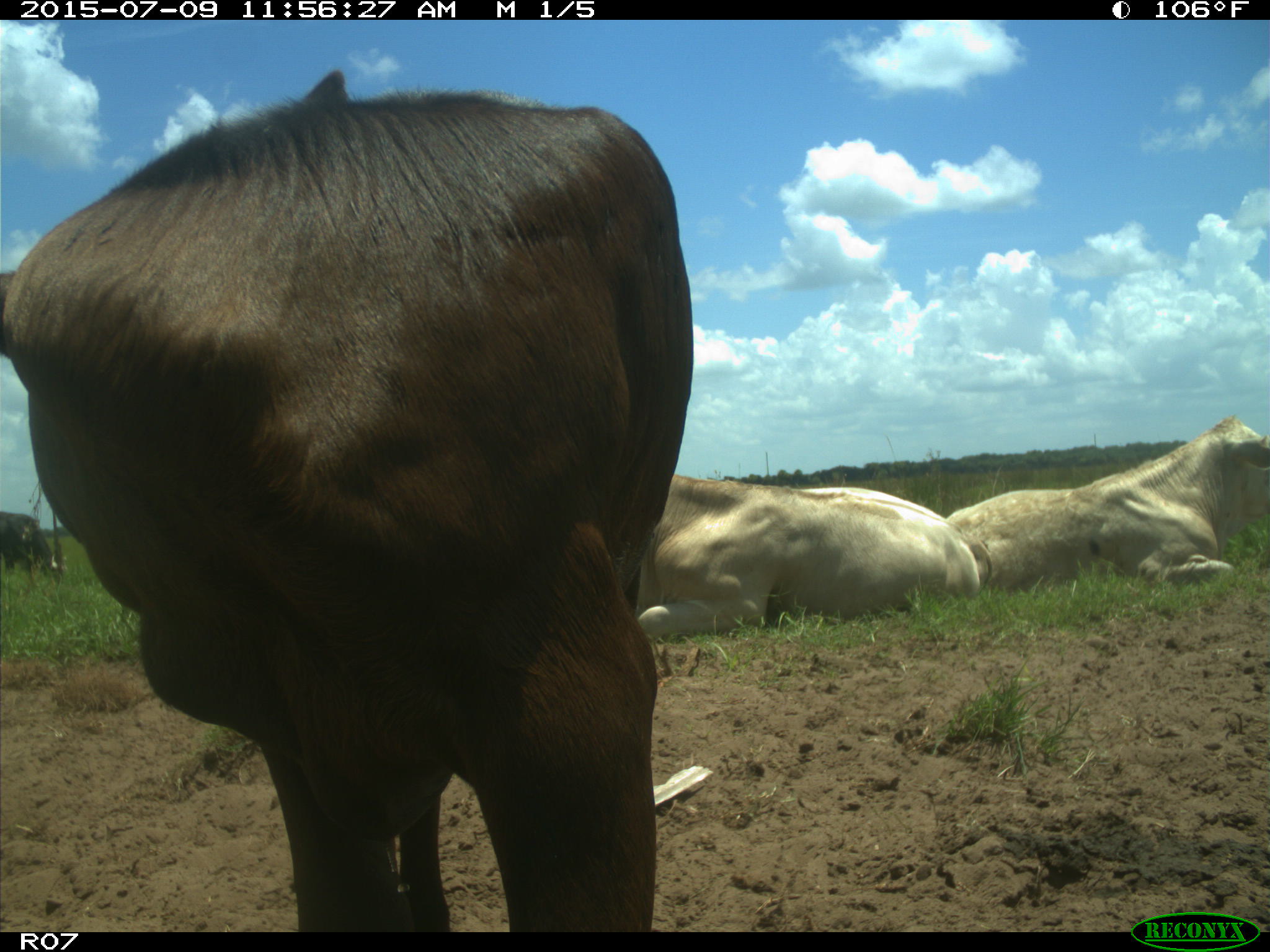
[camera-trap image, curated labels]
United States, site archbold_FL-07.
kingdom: Animalia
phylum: Chordata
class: Mammalia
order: Artiodactyla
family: Bovidae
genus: Bos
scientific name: Bos taurus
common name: domestic cow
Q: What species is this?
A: Bos taurus (domestic cow).